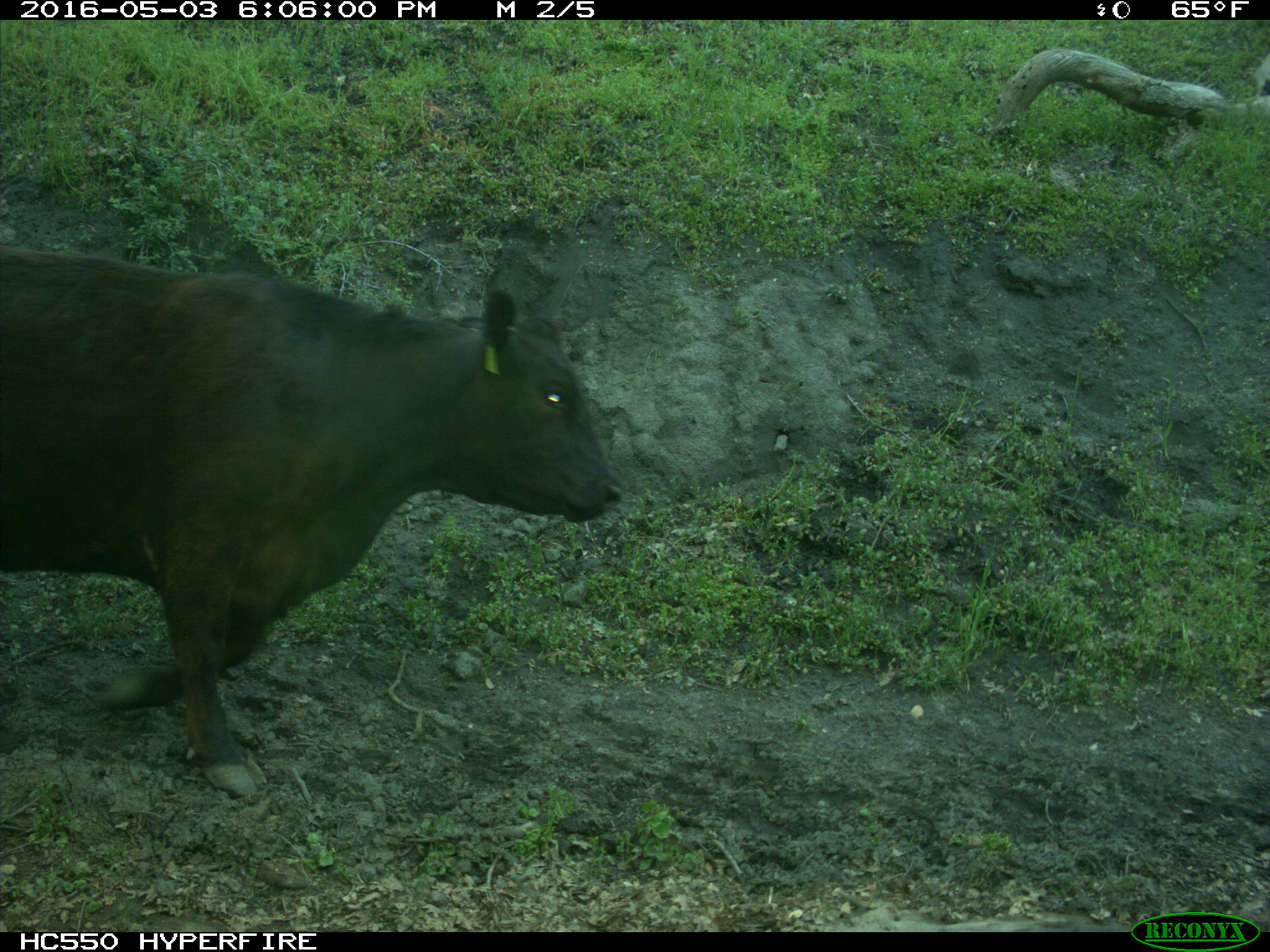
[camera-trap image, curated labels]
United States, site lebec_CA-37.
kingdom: Animalia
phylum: Chordata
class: Mammalia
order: Artiodactyla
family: Bovidae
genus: Bos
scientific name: Bos taurus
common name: domestic cow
Bos taurus (domestic cow).